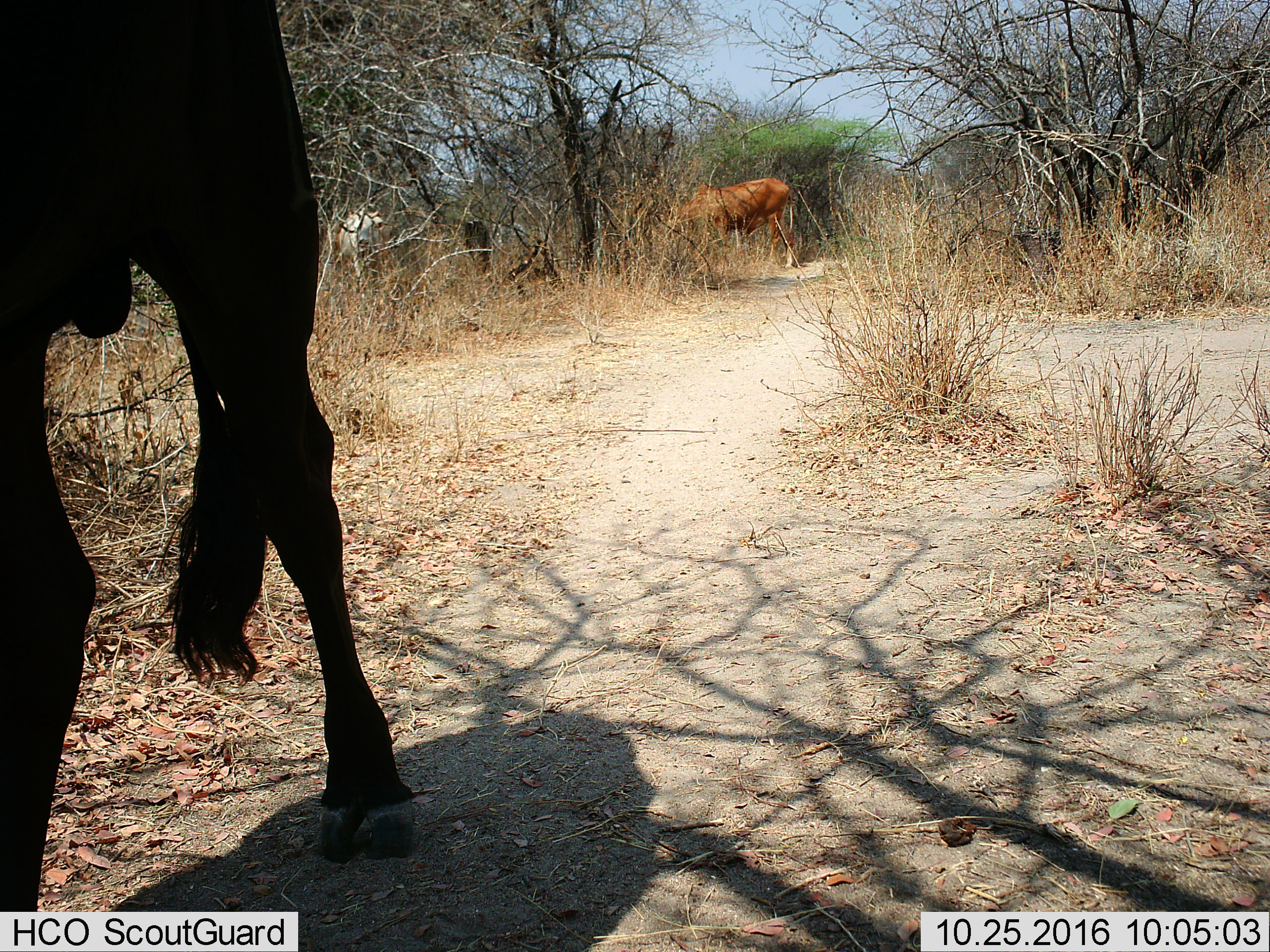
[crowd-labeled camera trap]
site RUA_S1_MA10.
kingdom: Animalia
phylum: Chordata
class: Mammalia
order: Artiodactyla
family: Bovidae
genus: Bos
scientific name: Bos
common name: cattle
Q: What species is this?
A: Cattle (Bos).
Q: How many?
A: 3.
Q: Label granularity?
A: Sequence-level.